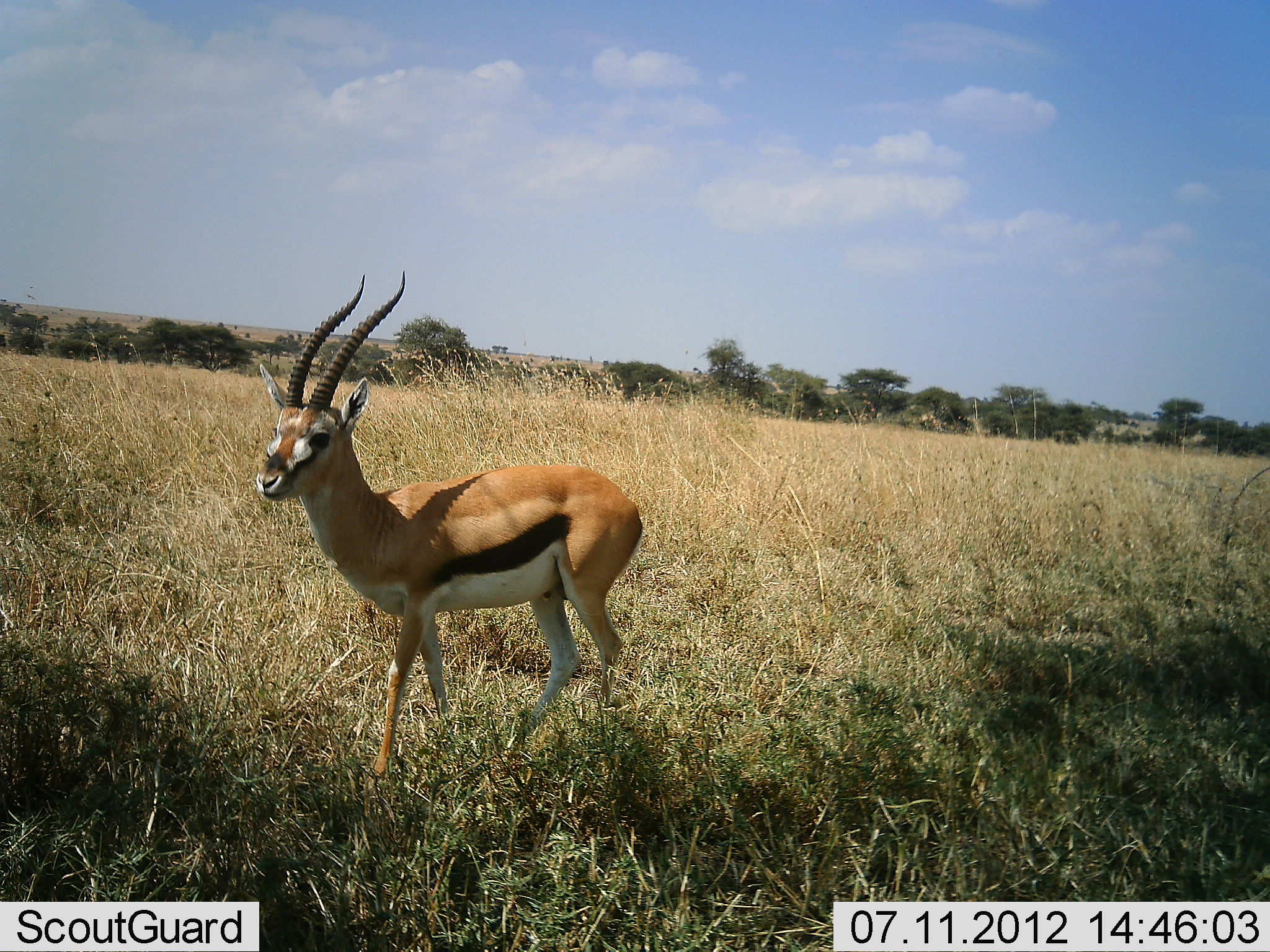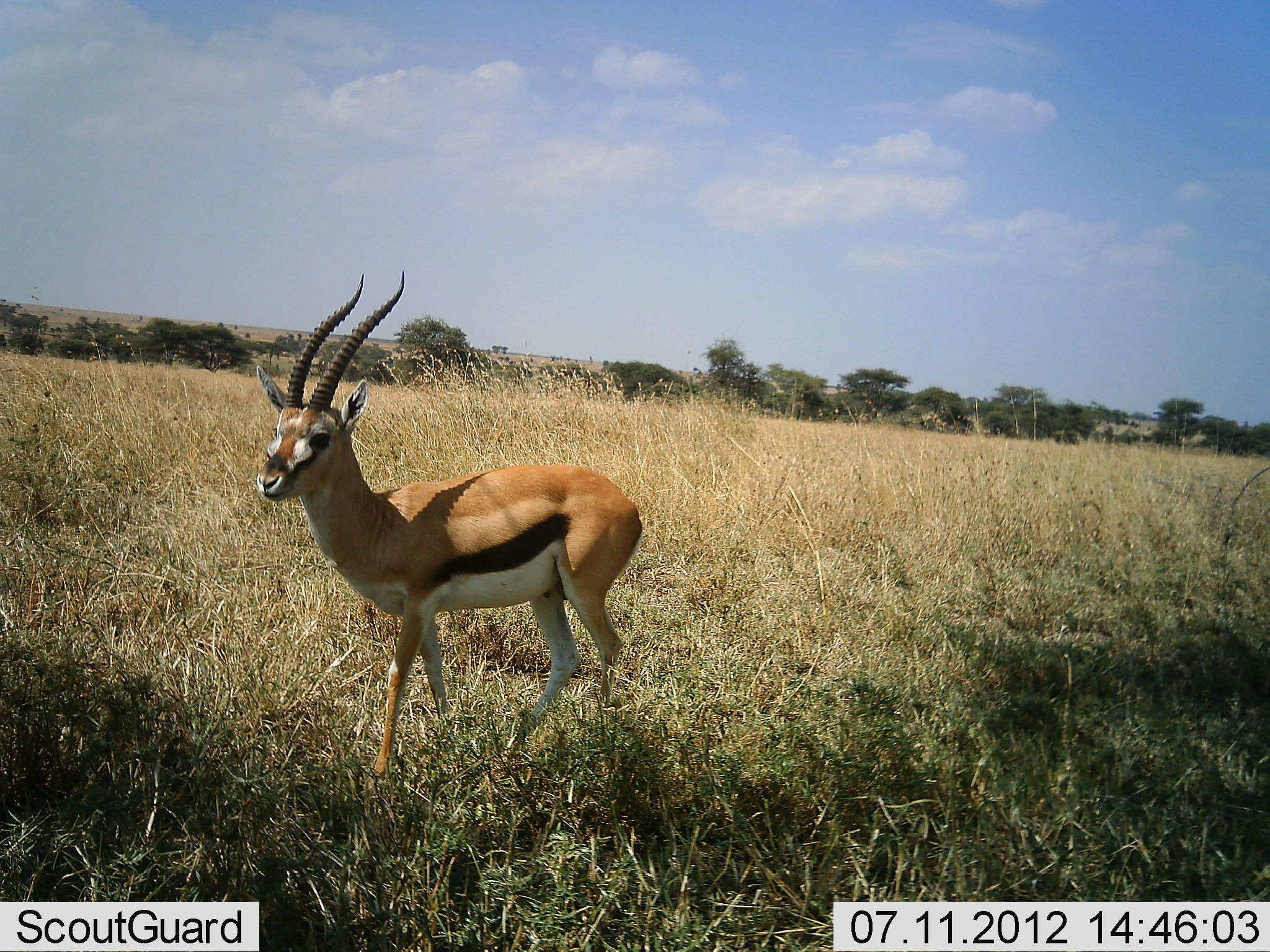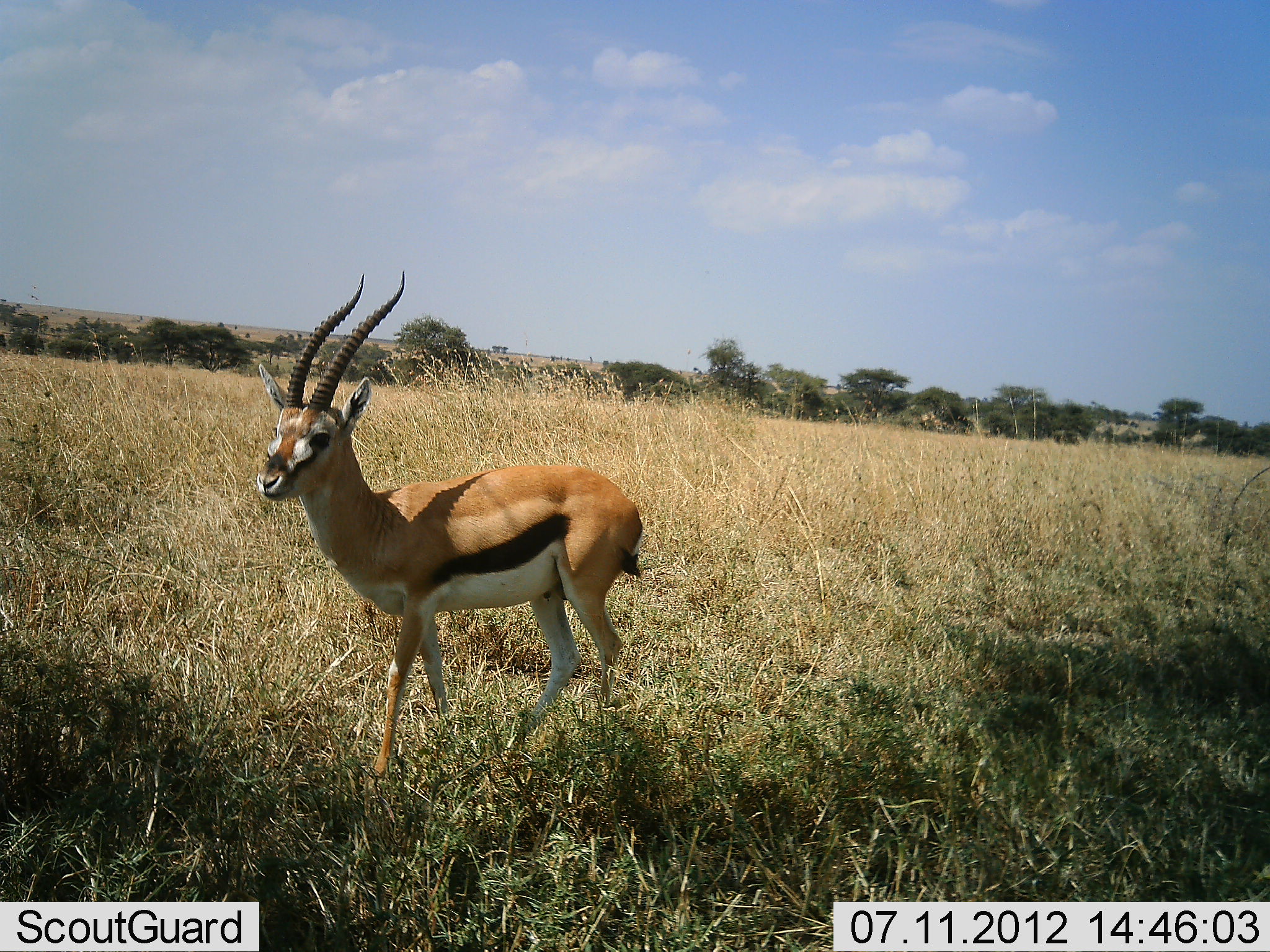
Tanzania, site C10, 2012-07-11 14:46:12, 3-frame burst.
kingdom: Animalia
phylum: Chordata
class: Mammalia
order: Artiodactyla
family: Bovidae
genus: Eudorcas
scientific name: Eudorcas thomsonii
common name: thomson's gazelle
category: gazellethomsons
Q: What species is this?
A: Gazellethomsons (thomson's gazelle) (Eudorcas thomsonii).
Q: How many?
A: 1.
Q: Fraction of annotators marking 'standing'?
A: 100%.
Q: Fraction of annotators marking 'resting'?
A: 10%.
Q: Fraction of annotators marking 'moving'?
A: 0%.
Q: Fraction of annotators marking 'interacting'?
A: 0%.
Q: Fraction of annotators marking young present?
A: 0%.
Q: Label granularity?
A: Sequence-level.